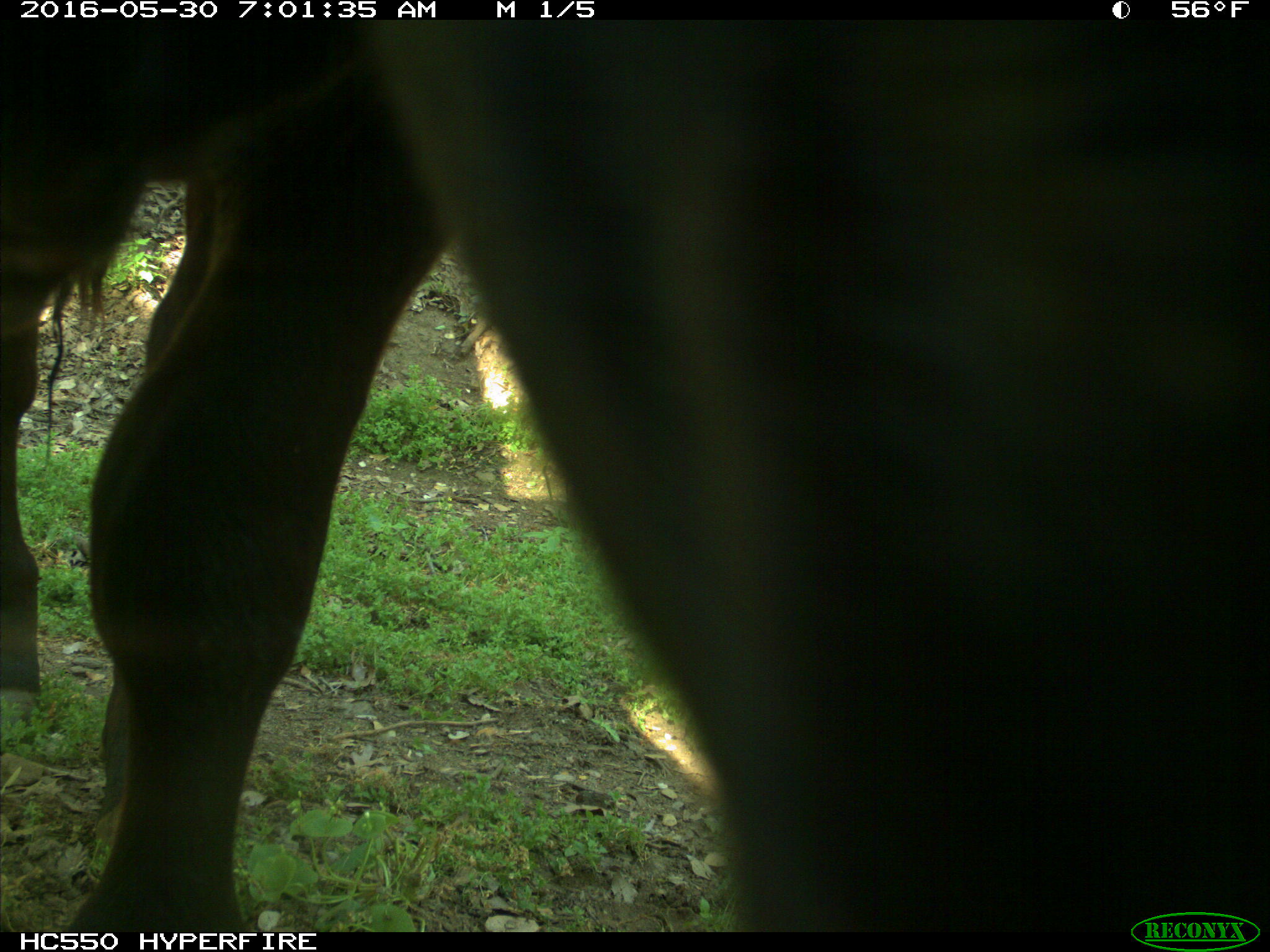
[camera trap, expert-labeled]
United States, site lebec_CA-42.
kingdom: Animalia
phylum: Chordata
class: Mammalia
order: Artiodactyla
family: Bovidae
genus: Bos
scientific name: Bos taurus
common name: domestic cow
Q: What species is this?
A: Bos taurus (domestic cow).